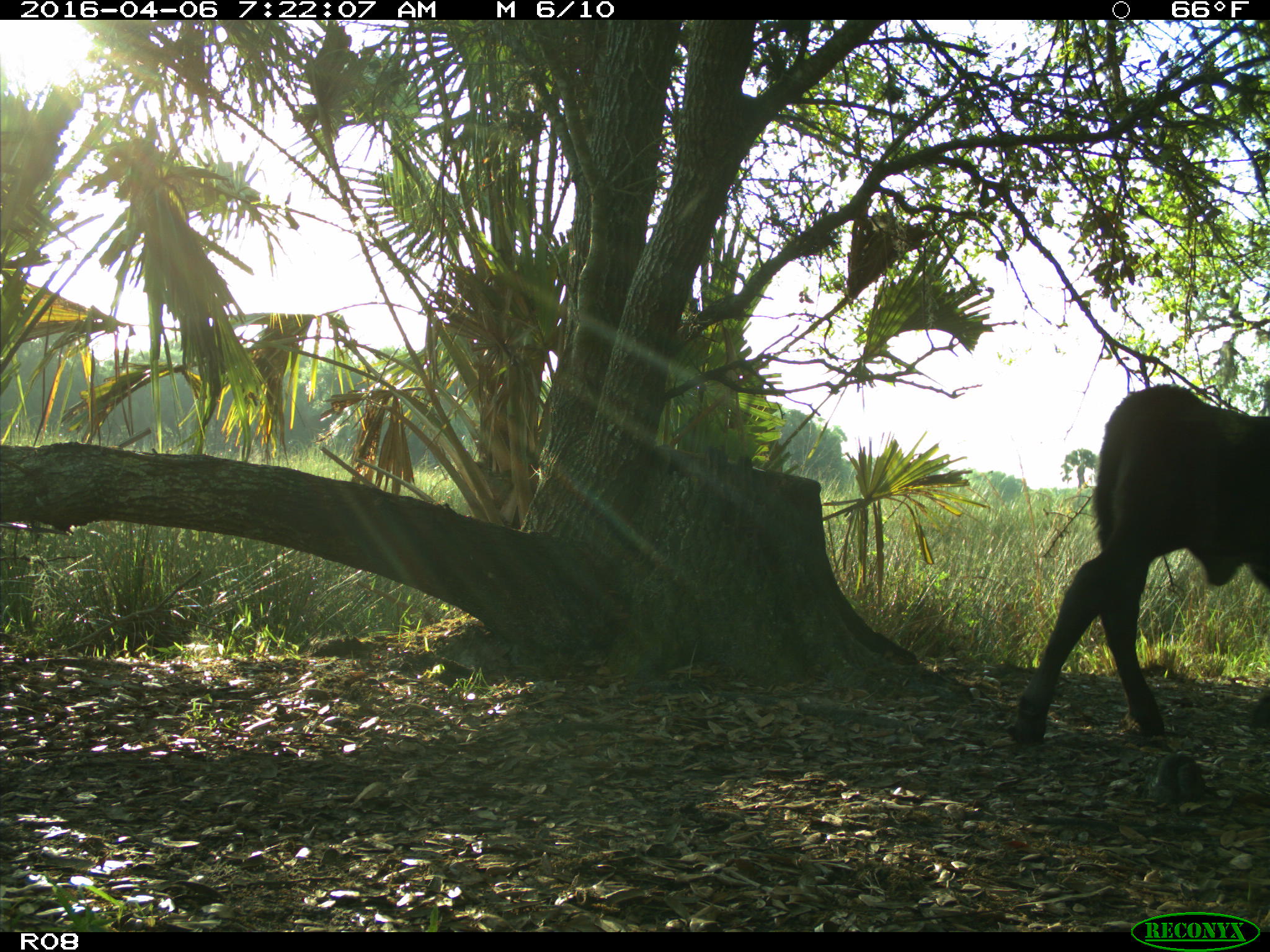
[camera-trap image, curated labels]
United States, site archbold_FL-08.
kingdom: Animalia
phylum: Chordata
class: Mammalia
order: Artiodactyla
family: Bovidae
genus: Bos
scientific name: Bos taurus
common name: domestic cow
Bos taurus (domestic cow).